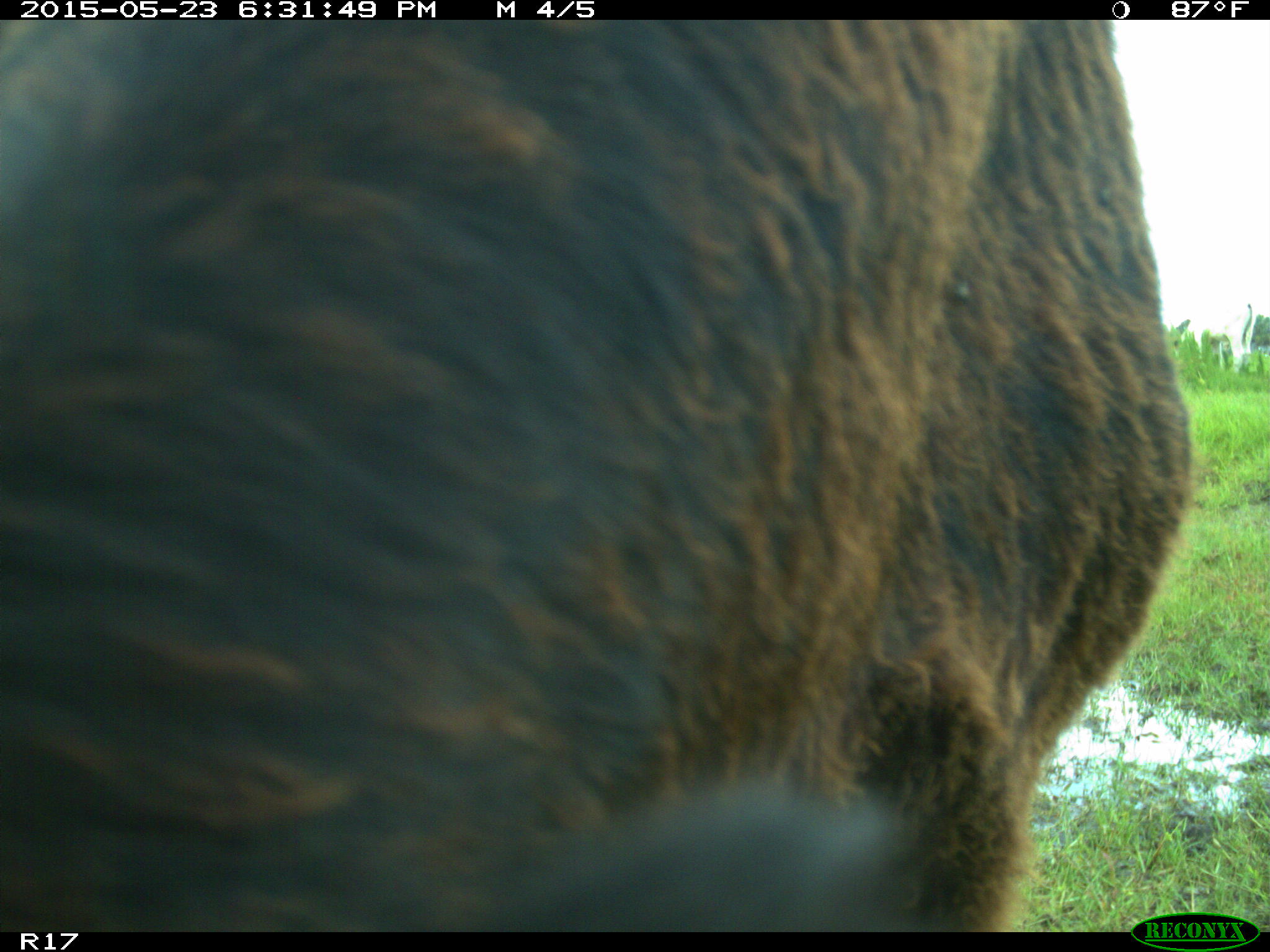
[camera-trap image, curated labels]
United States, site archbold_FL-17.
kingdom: Animalia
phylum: Chordata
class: Mammalia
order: Artiodactyla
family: Bovidae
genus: Bos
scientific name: Bos taurus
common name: domestic cow